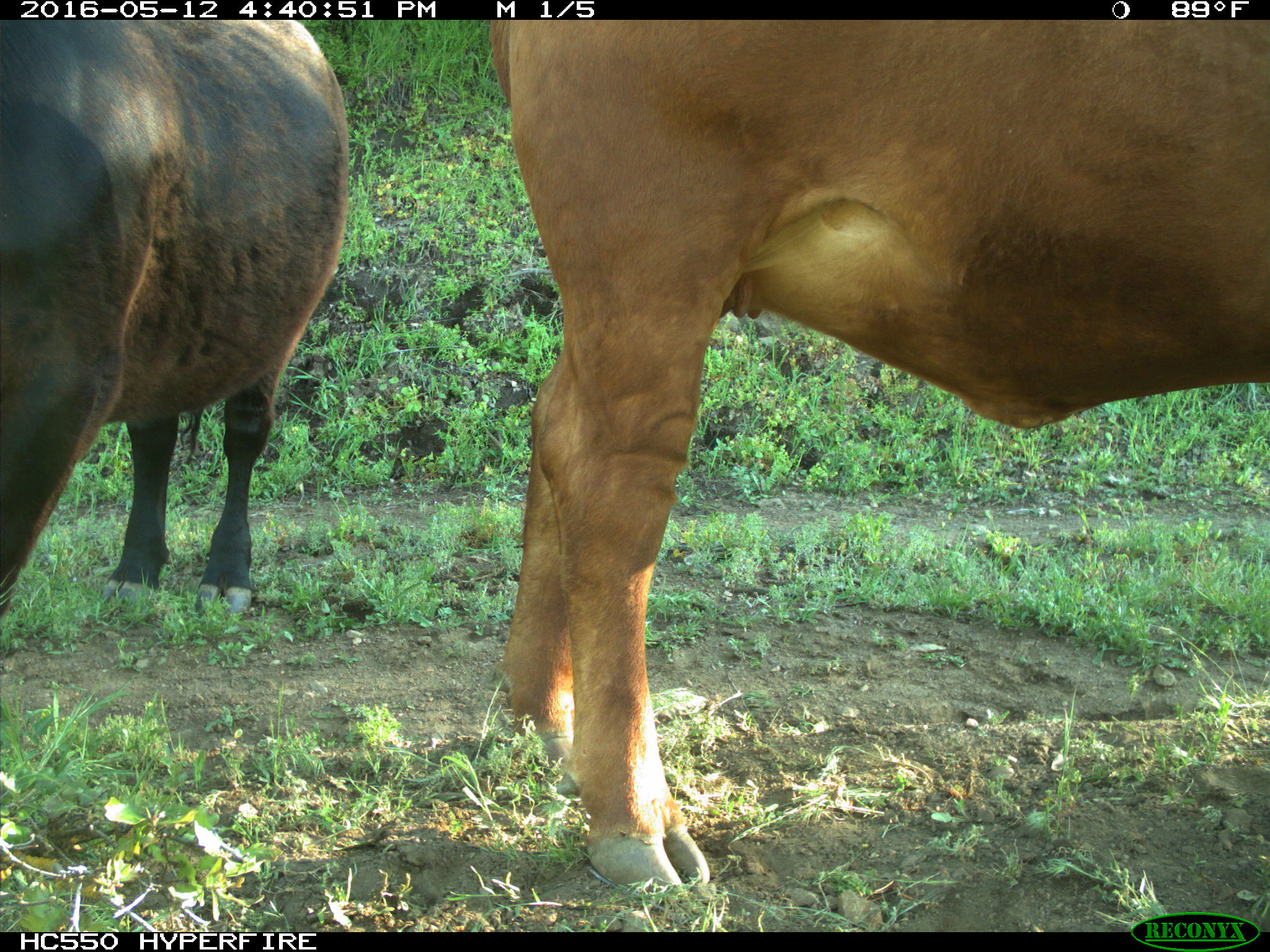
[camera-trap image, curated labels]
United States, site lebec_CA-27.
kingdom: Animalia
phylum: Chordata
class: Mammalia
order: Artiodactyla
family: Bovidae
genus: Bos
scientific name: Bos taurus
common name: domestic cow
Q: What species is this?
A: Bos taurus (domestic cow).